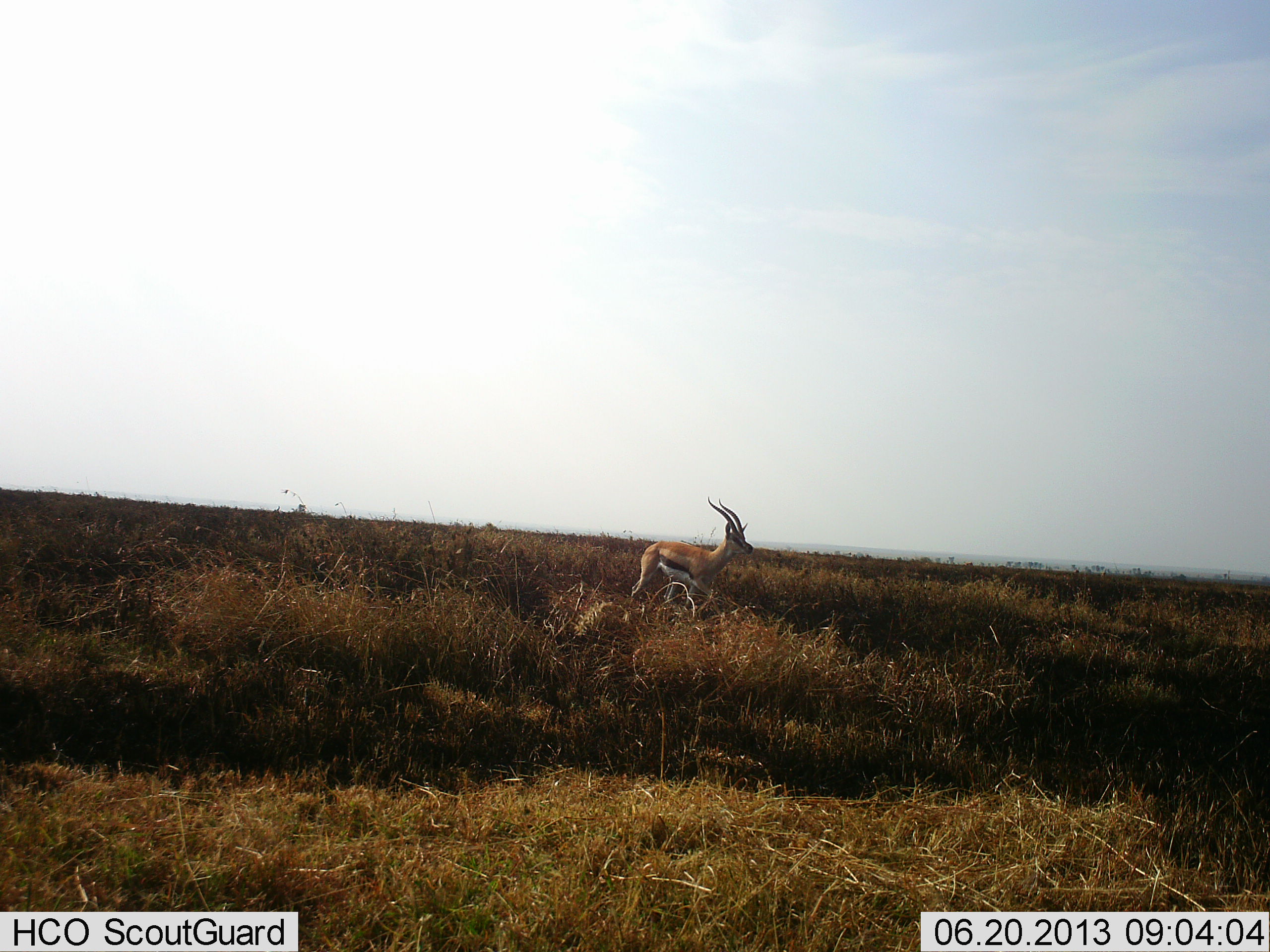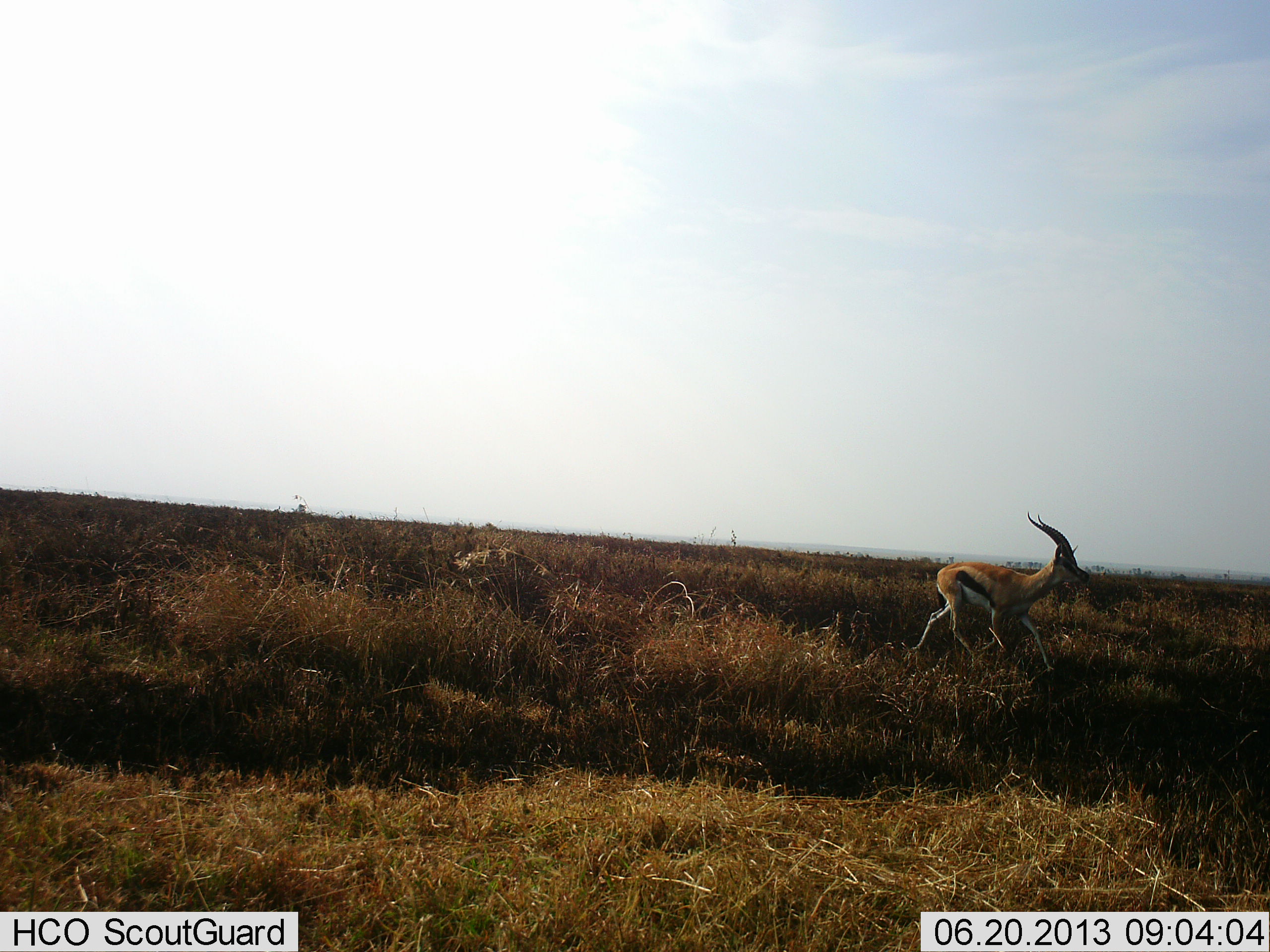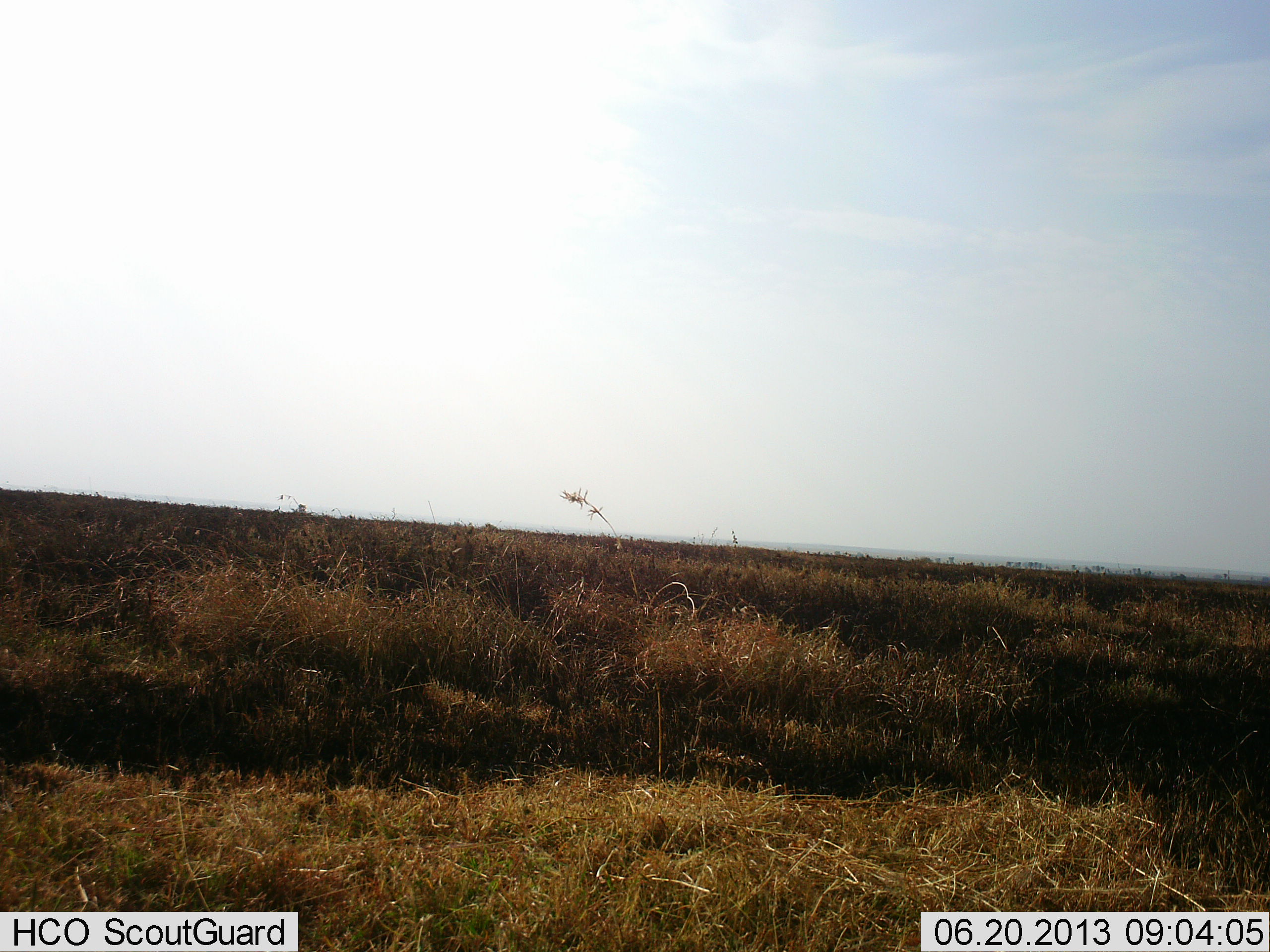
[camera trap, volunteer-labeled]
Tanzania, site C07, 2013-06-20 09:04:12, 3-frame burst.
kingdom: Animalia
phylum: Chordata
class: Mammalia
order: Artiodactyla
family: Bovidae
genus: Eudorcas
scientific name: Eudorcas thomsonii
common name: thomson's gazelle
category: gazellethomsons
Gazellethomsons (thomson's gazelle) (Eudorcas thomsonii), count 1. Behavior (volunteer vote fractions): standing 0%, resting 0%, moving 94%, interacting 6%. Young present (vote fraction): 0%. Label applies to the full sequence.